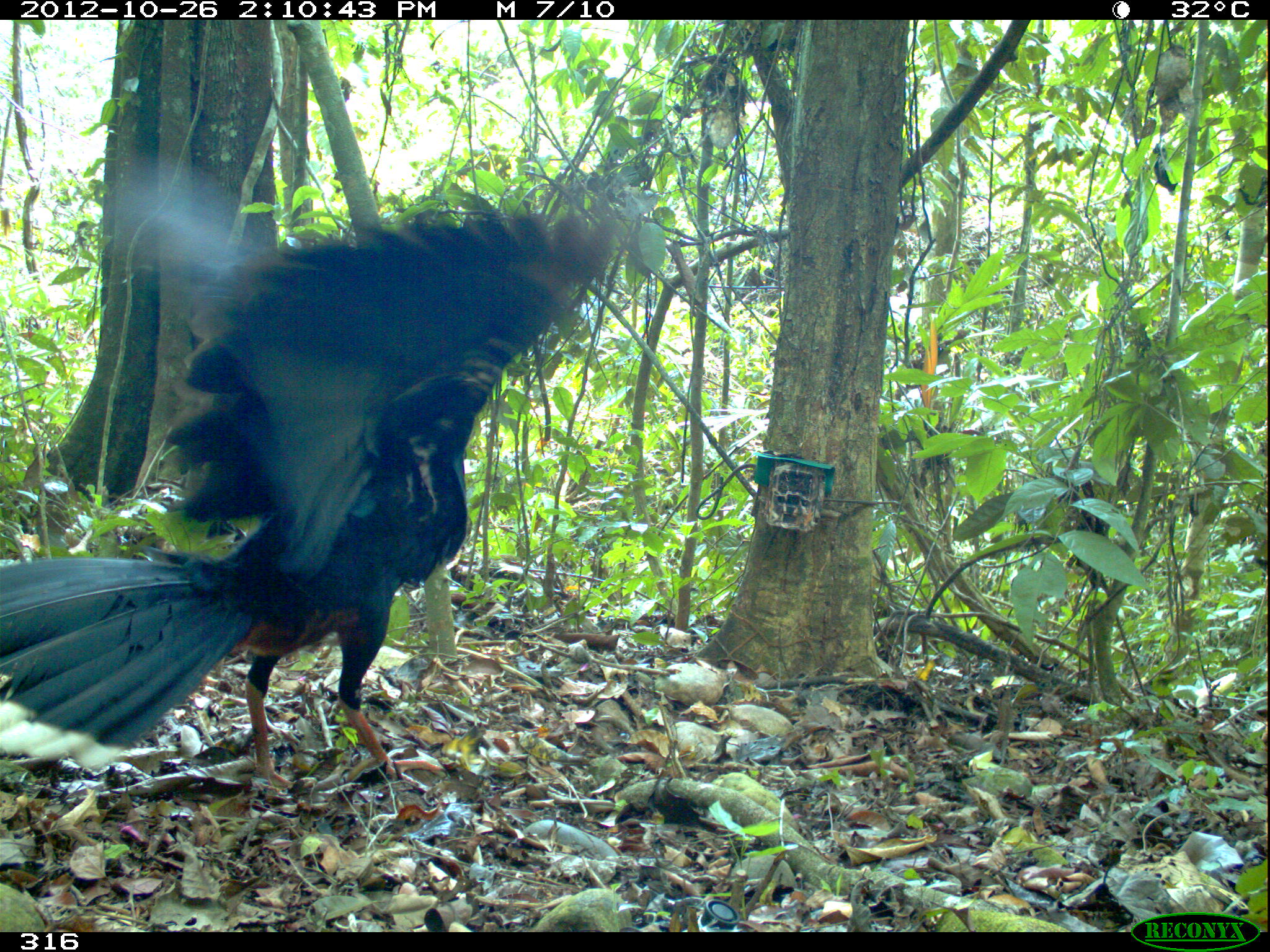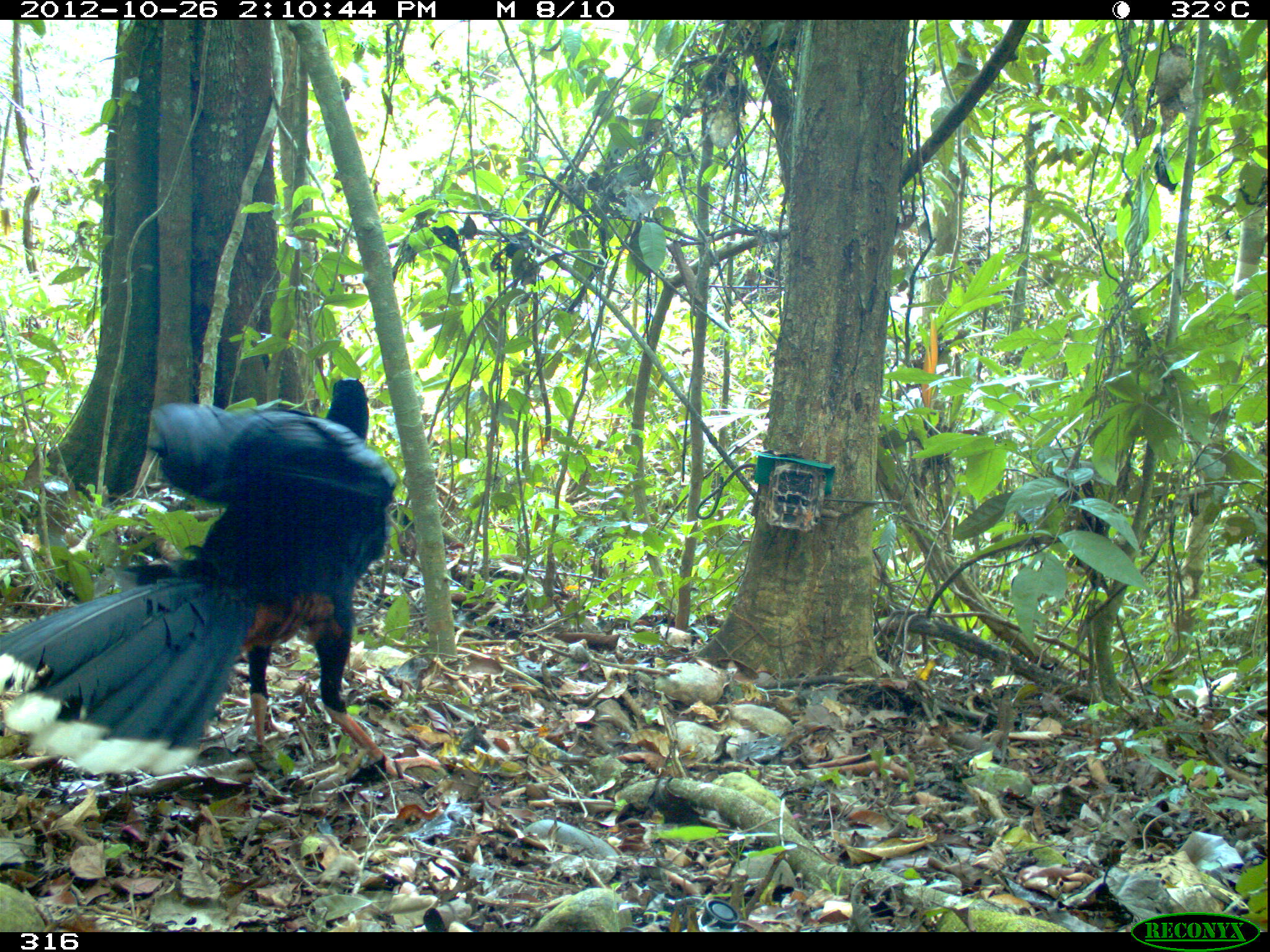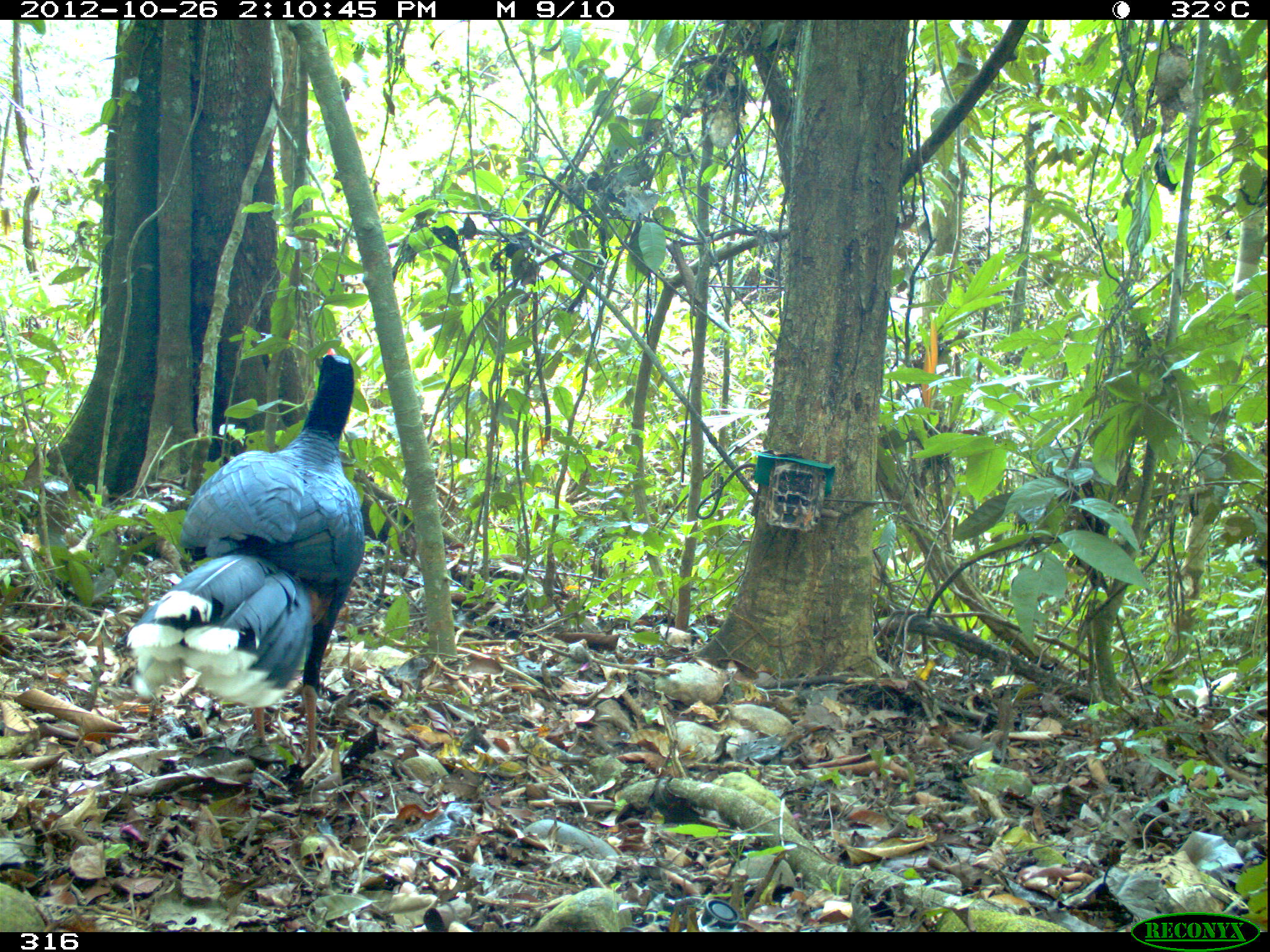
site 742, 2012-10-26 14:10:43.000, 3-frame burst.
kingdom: Animalia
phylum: Chordata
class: Aves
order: Galliformes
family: Cracidae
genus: Mitu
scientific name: Mitu tuberosum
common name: razor-billed curassow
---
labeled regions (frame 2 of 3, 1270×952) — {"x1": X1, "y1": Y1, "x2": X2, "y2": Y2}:
mitu tuberosum: {"x1": 1, "y1": 376, "x2": 446, "y2": 787}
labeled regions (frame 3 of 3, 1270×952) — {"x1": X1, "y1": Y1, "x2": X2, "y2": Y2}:
mitu tuberosum: {"x1": 113, "y1": 347, "x2": 366, "y2": 767}